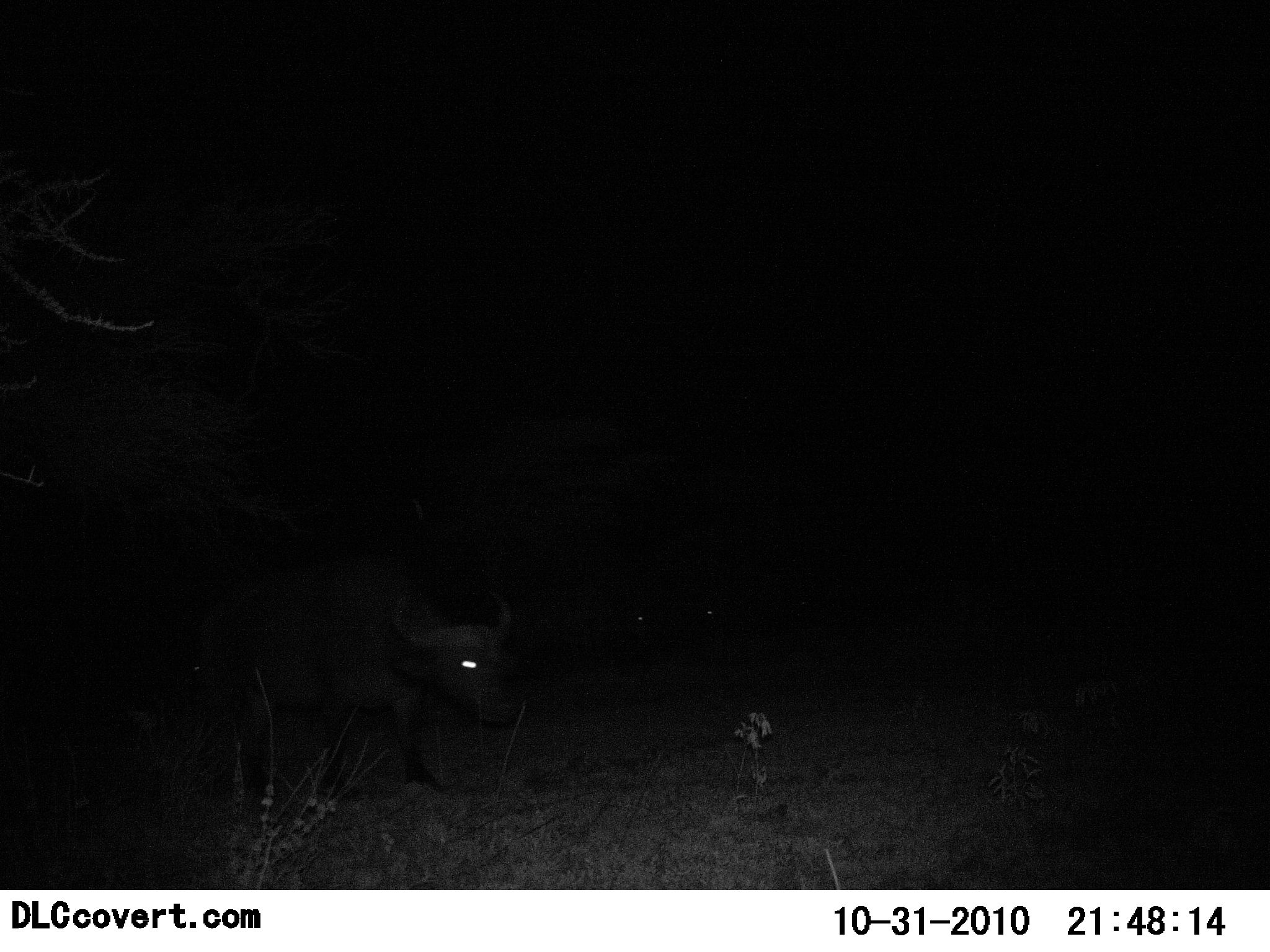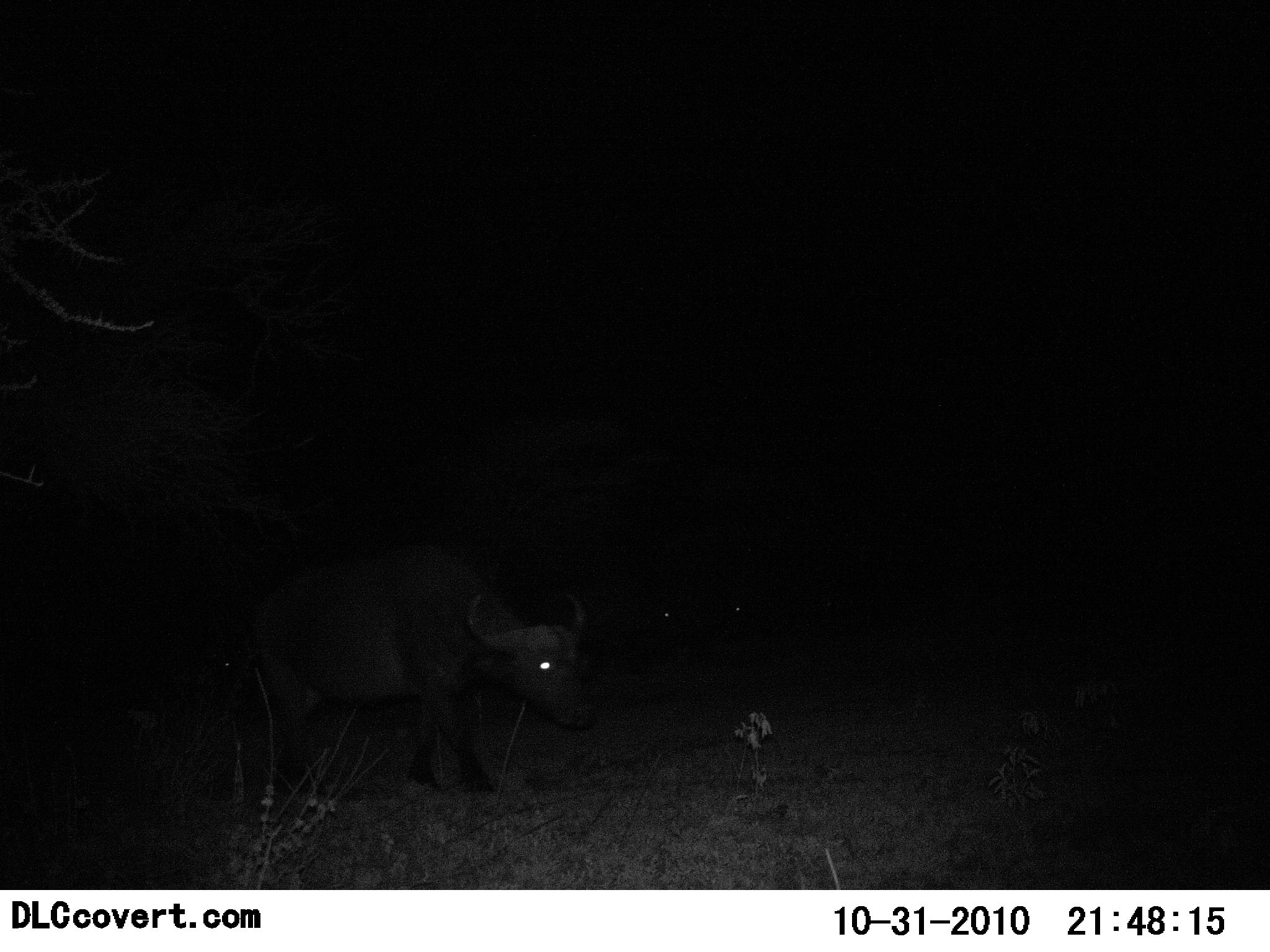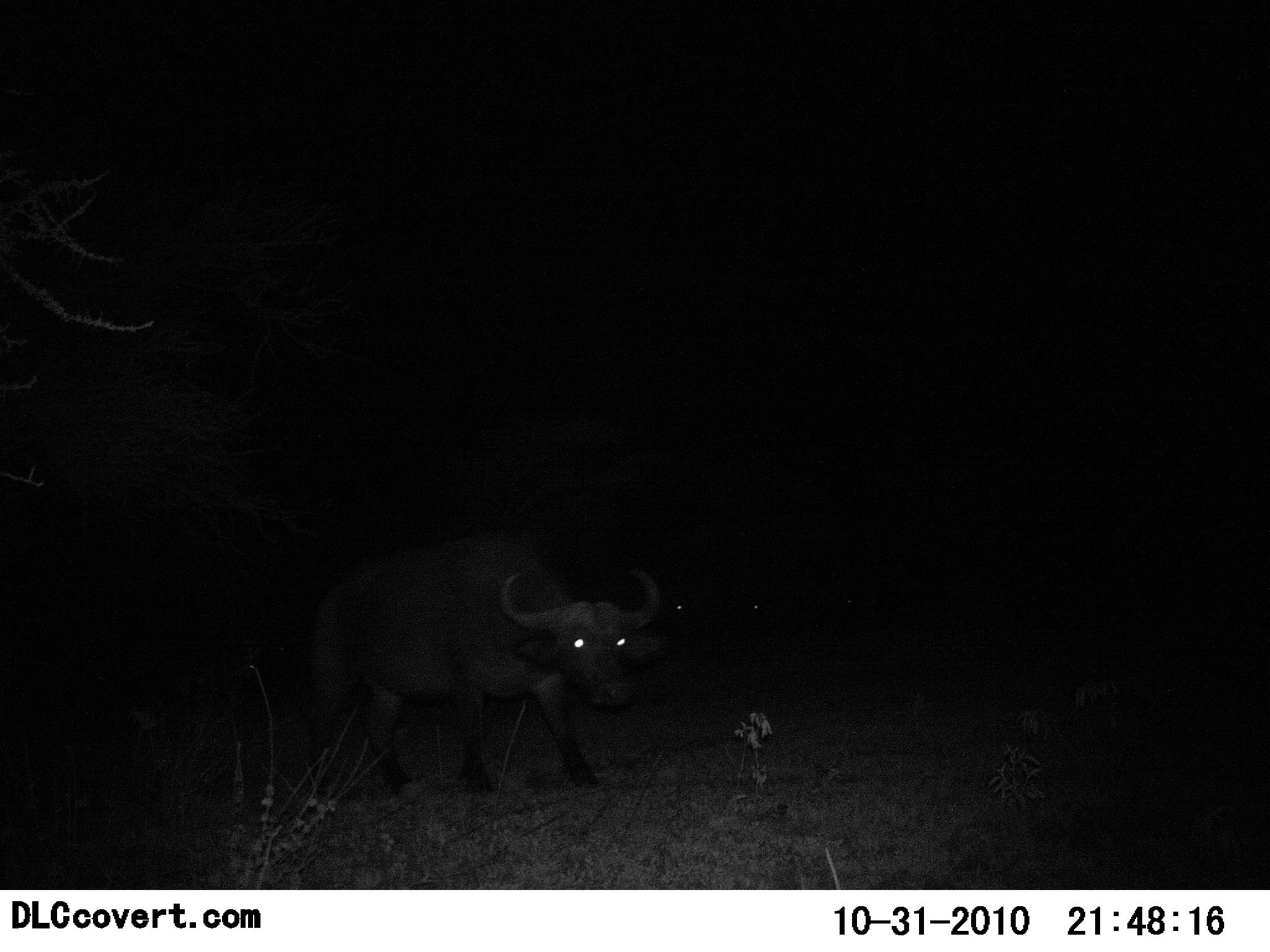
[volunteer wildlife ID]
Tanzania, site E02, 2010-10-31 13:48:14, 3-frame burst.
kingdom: Animalia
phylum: Chordata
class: Mammalia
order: Artiodactyla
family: Bovidae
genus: Syncerus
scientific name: Syncerus caffer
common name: cape buffalo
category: buffalo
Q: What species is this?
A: Buffalo (cape buffalo) (Syncerus caffer).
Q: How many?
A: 3.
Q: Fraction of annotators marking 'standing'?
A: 8%.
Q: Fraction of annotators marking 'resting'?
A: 0%.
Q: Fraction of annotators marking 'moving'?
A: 92%.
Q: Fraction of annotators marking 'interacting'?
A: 0%.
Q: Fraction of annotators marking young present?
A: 0%.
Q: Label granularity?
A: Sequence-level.